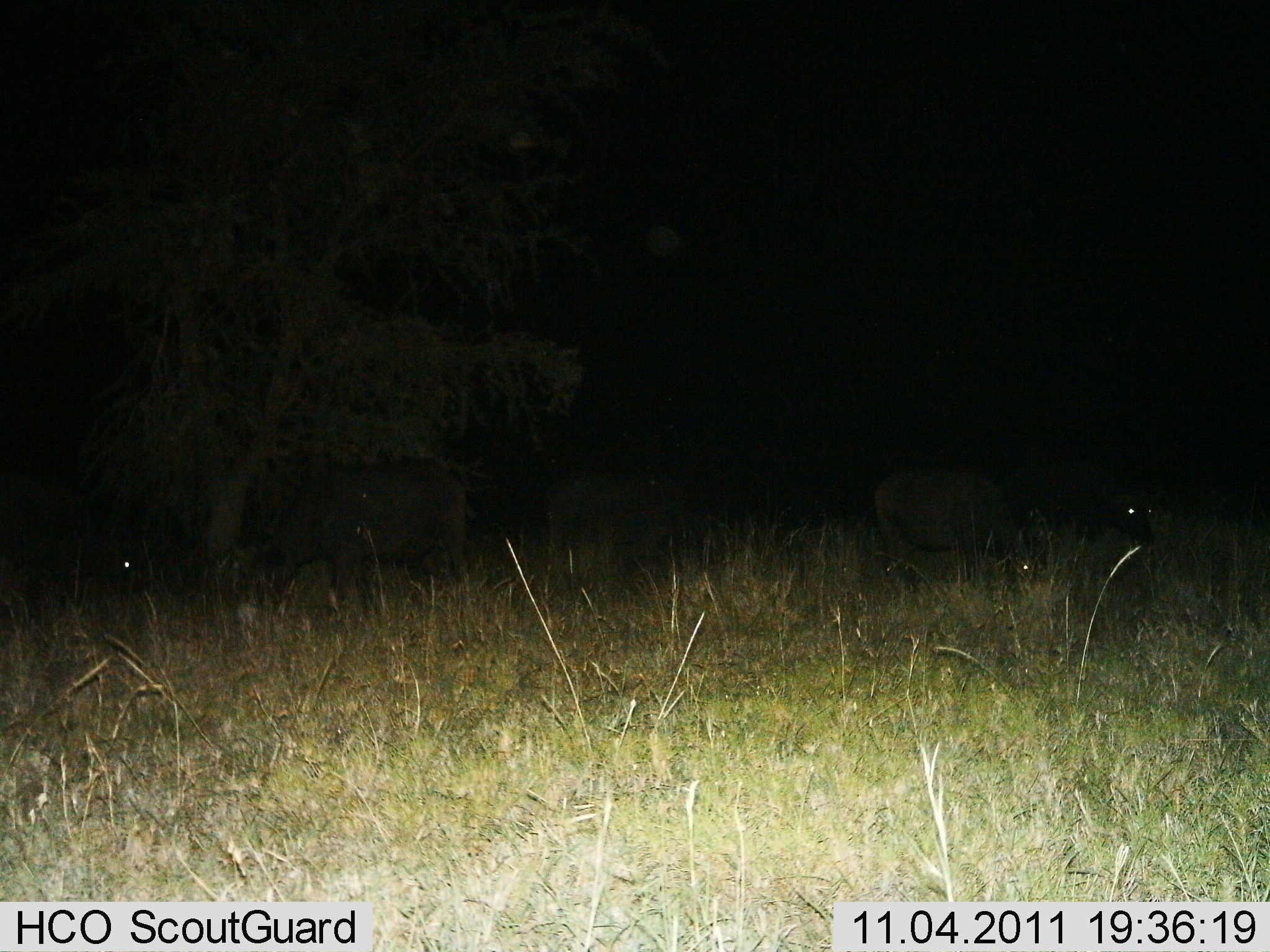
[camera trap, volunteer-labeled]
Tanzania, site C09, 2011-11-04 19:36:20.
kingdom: Animalia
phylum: Chordata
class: Mammalia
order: Artiodactyla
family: Bovidae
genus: Syncerus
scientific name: Syncerus caffer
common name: cape buffalo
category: buffalo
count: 5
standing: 67%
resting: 0%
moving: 0%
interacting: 0%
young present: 0%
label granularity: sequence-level